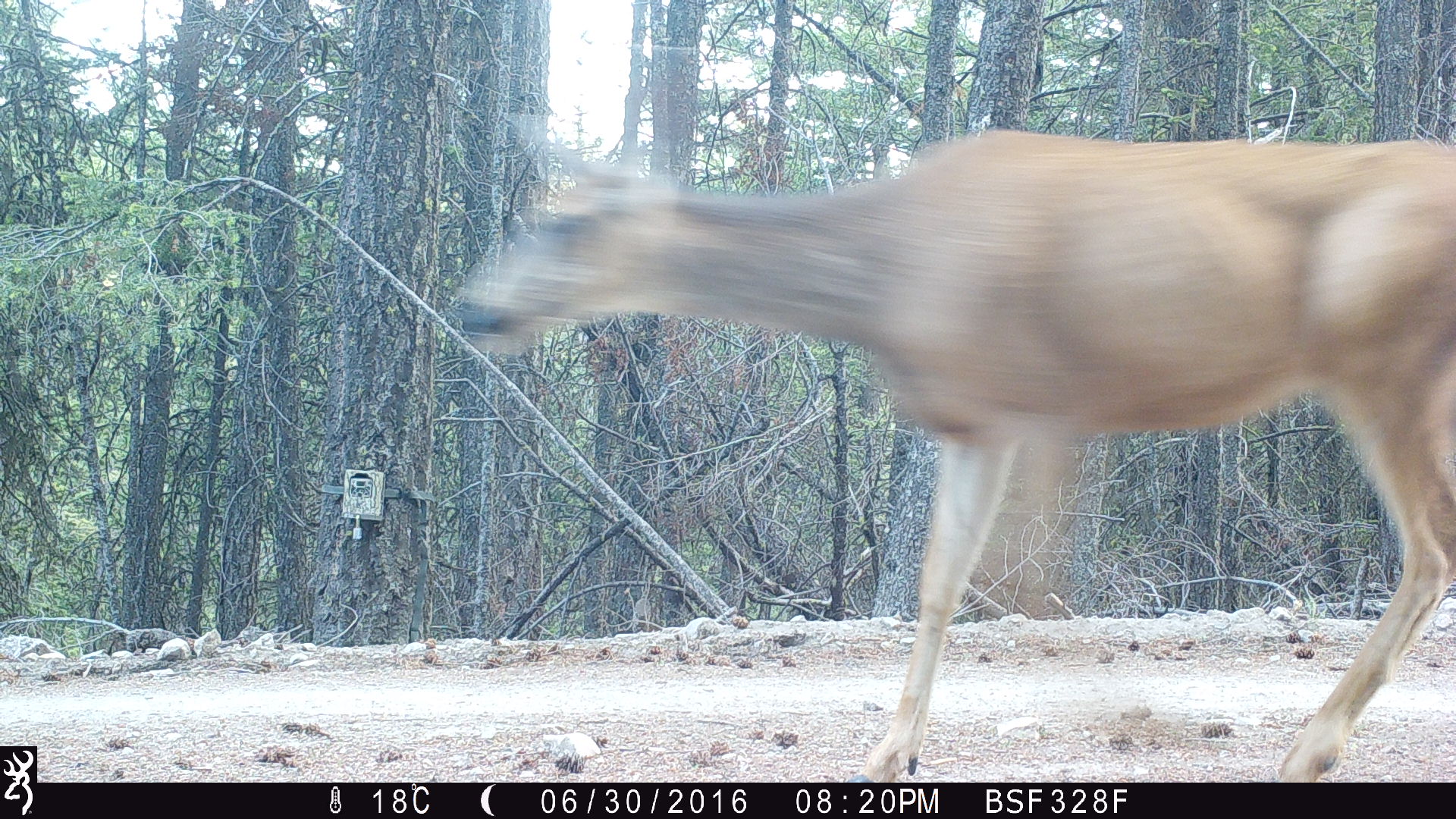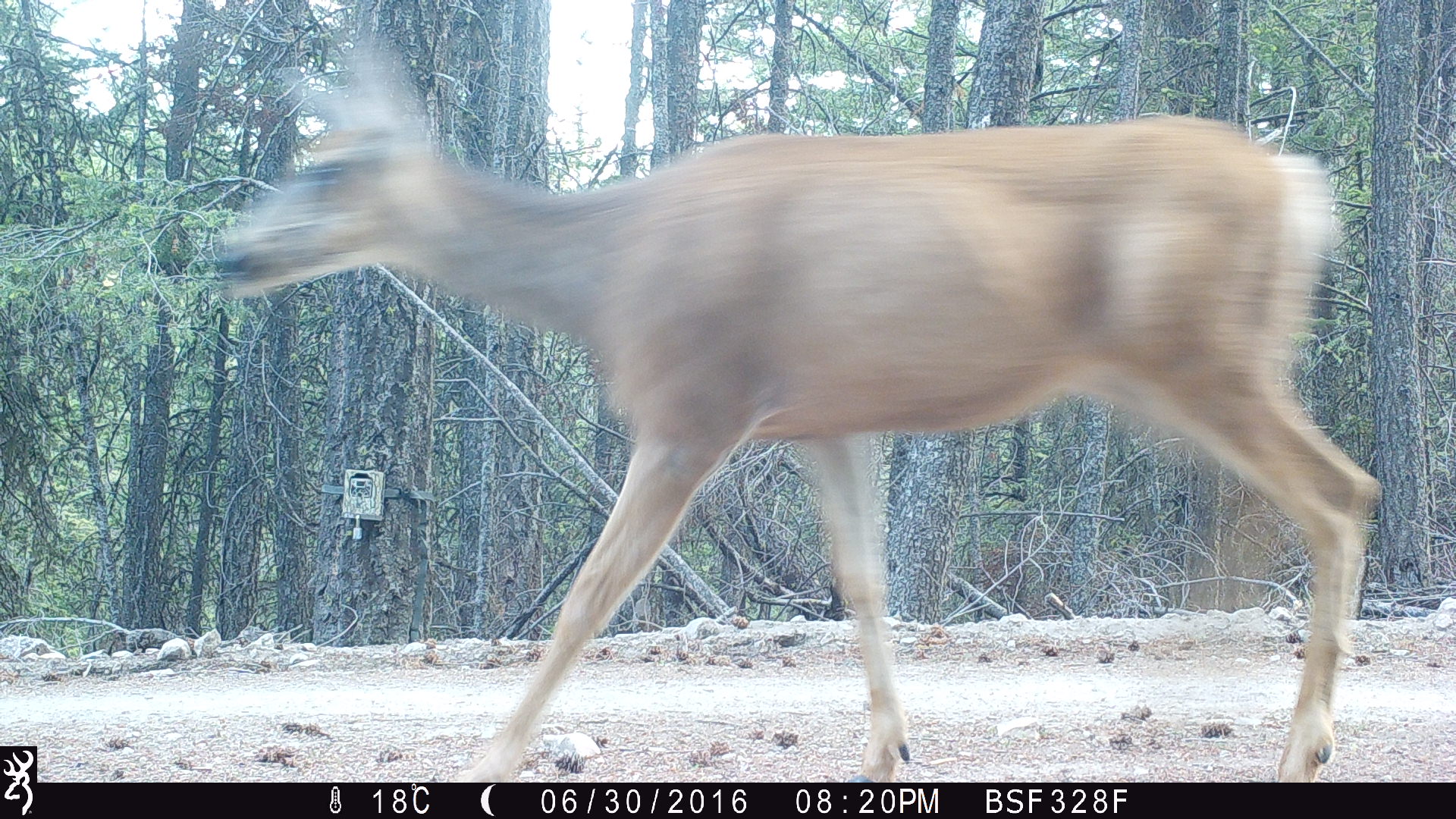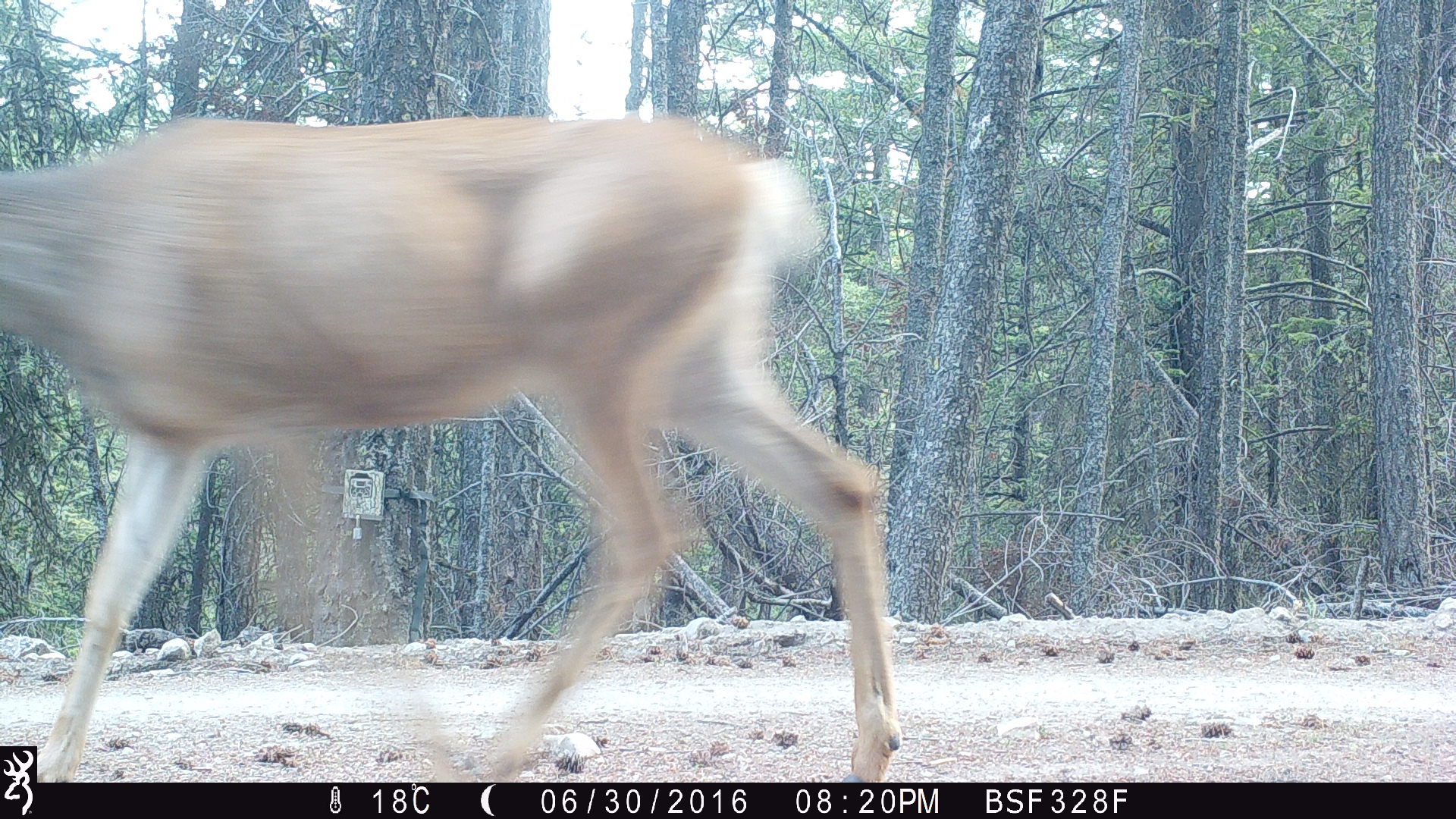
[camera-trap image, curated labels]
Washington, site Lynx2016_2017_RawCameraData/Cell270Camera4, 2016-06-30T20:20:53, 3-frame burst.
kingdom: Animalia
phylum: Chordata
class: Mammalia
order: Artiodactyla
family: Cervidae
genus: Odocoileus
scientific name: Odocoileus hemionus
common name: mule deer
Odocoileus hemionus (mule deer). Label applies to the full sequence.